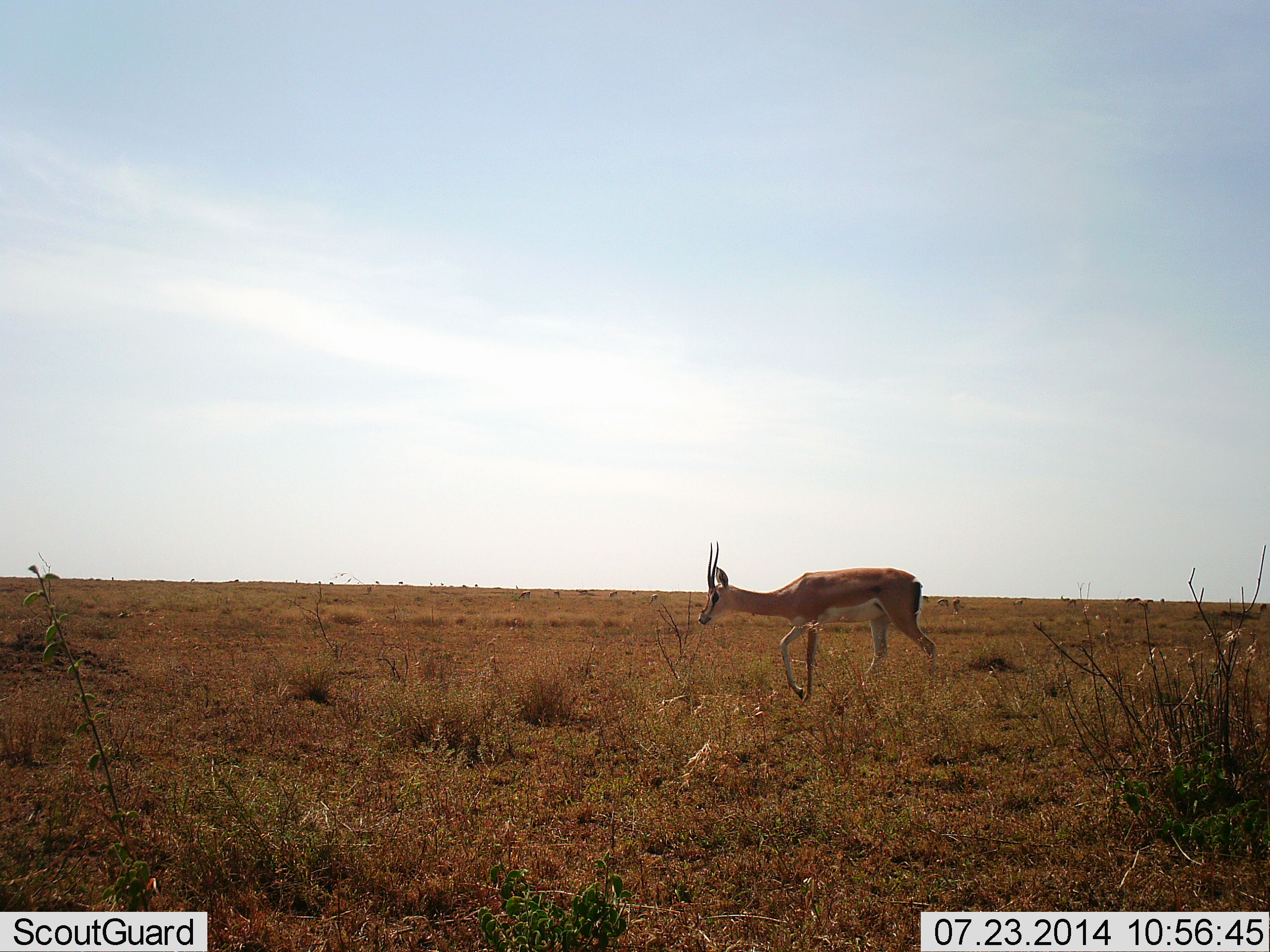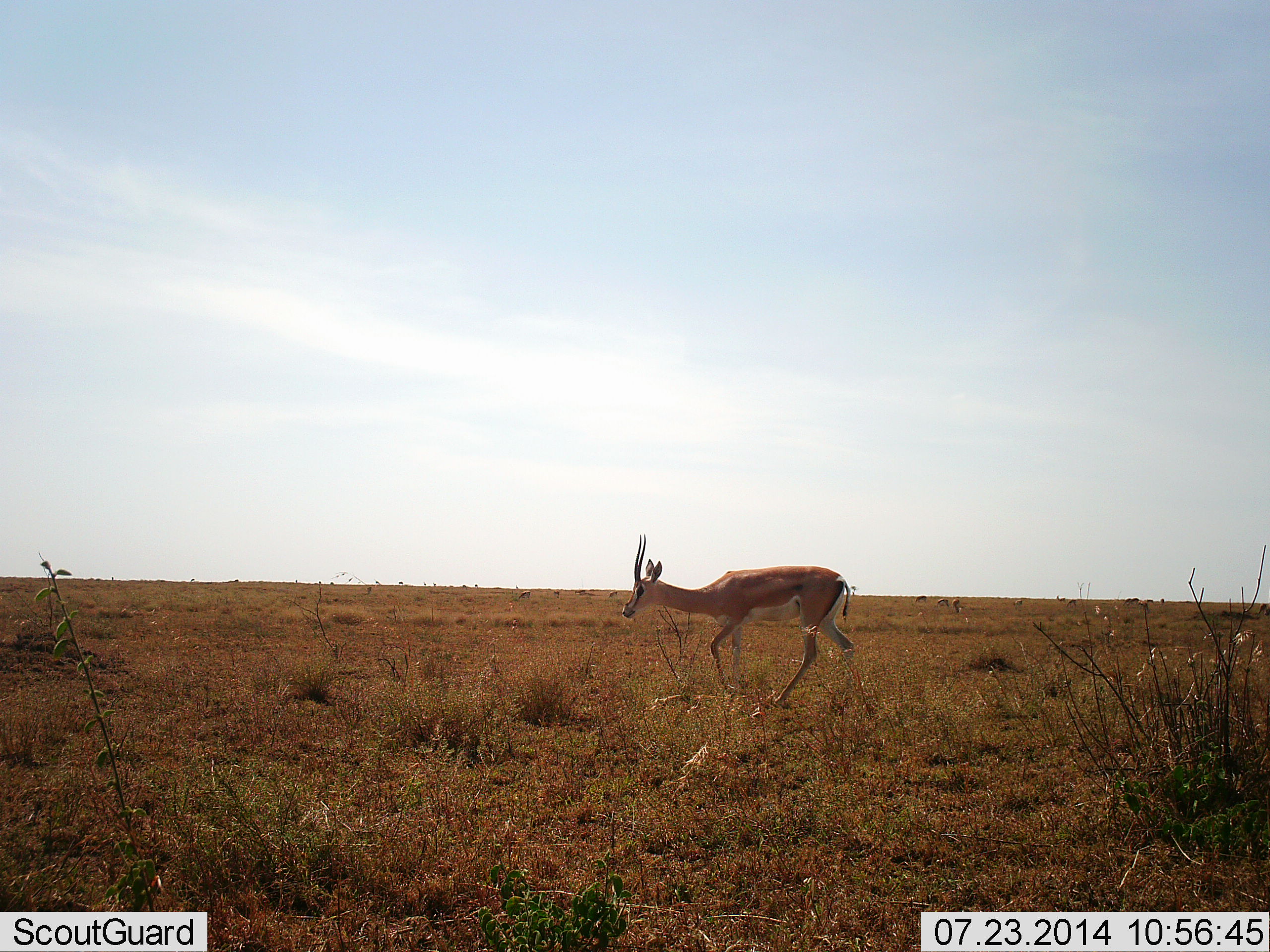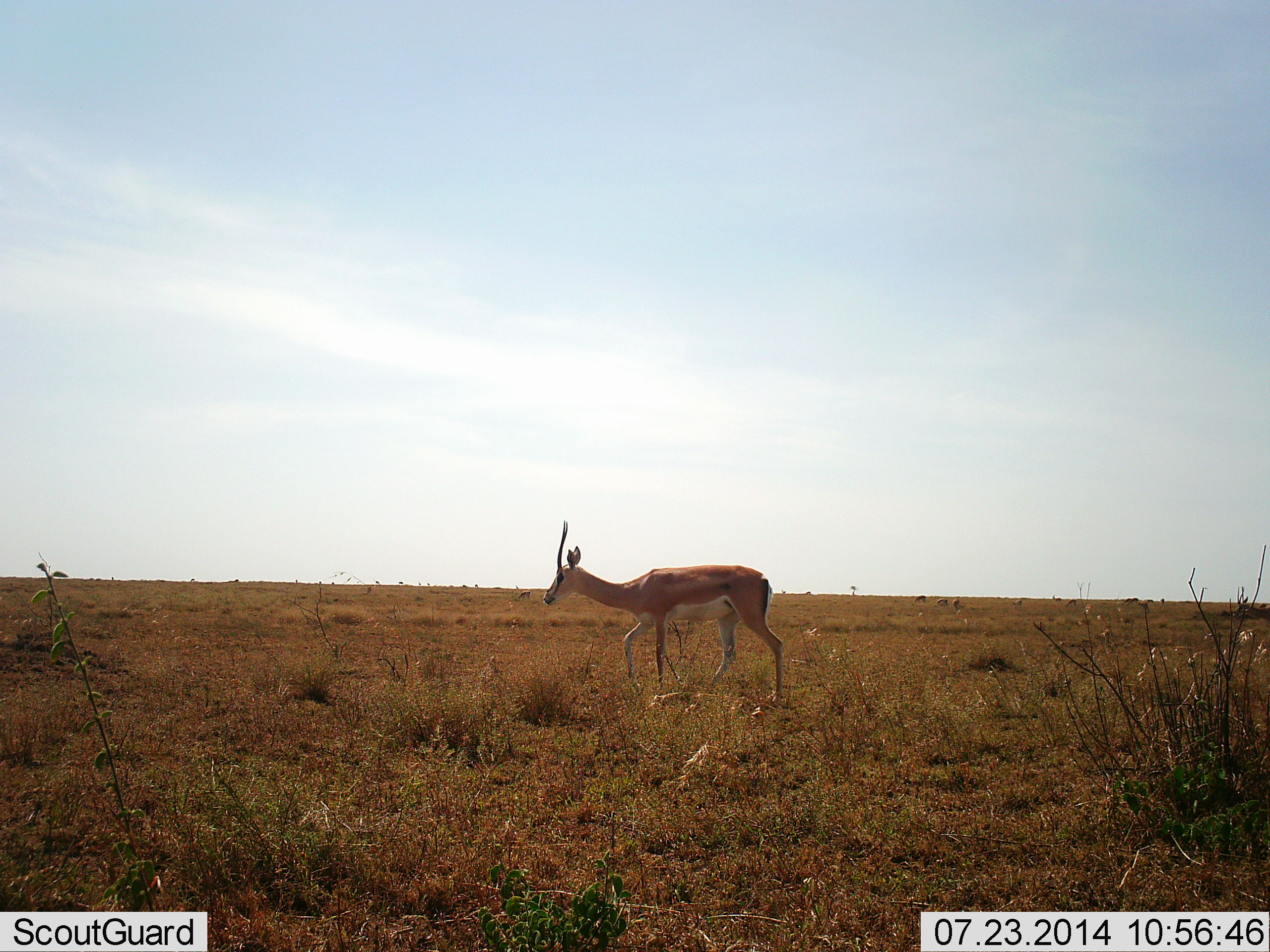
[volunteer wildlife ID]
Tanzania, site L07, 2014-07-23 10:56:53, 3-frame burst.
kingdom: Animalia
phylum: Chordata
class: Mammalia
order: Artiodactyla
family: Bovidae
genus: Nanger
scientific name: Nanger granti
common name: grant's gazelle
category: gazellegrants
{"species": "gazellegrants (grant's gazelle) (Nanger granti)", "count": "1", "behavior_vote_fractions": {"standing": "0%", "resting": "0%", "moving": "100%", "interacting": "0%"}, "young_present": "0%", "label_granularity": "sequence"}